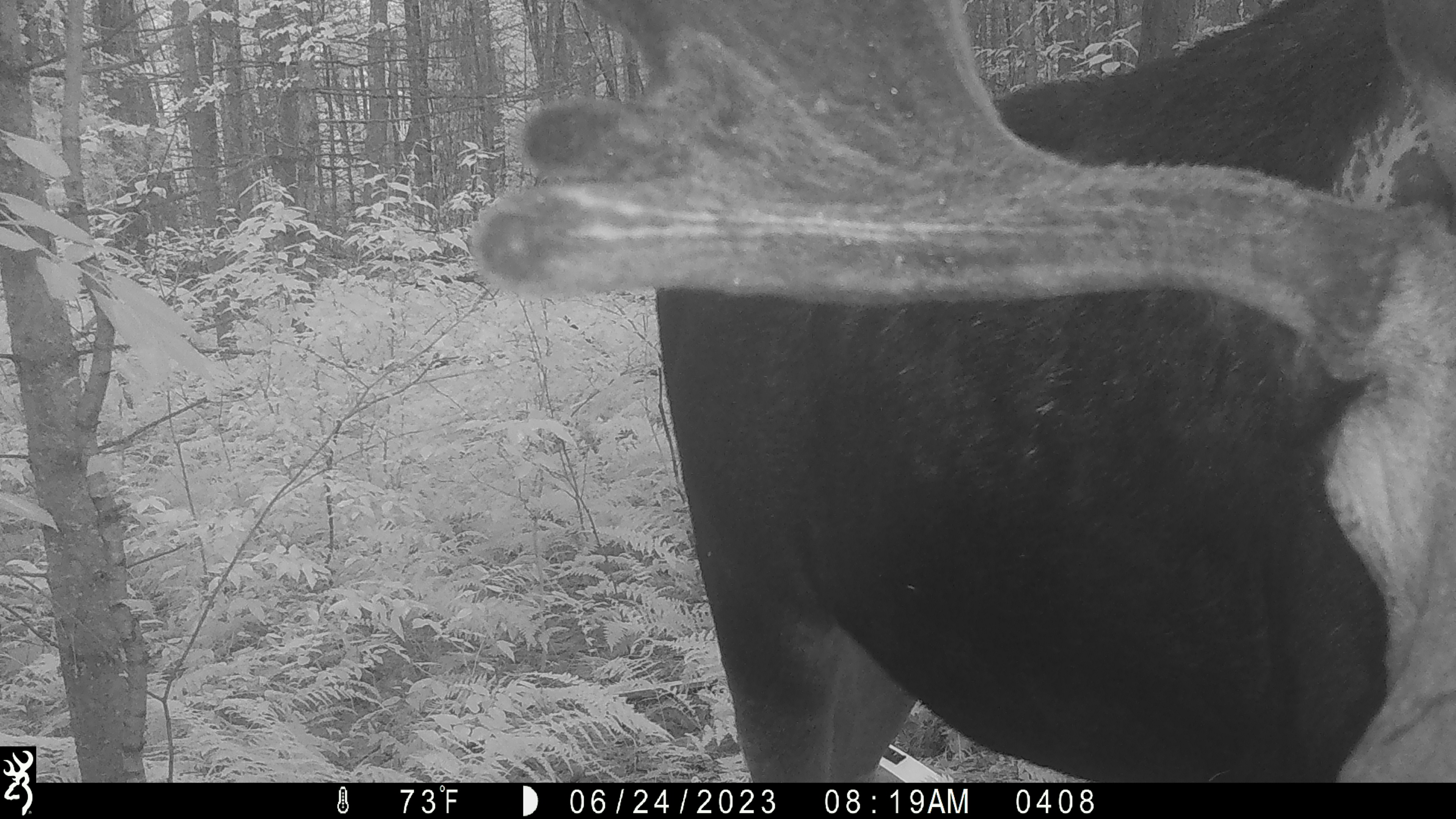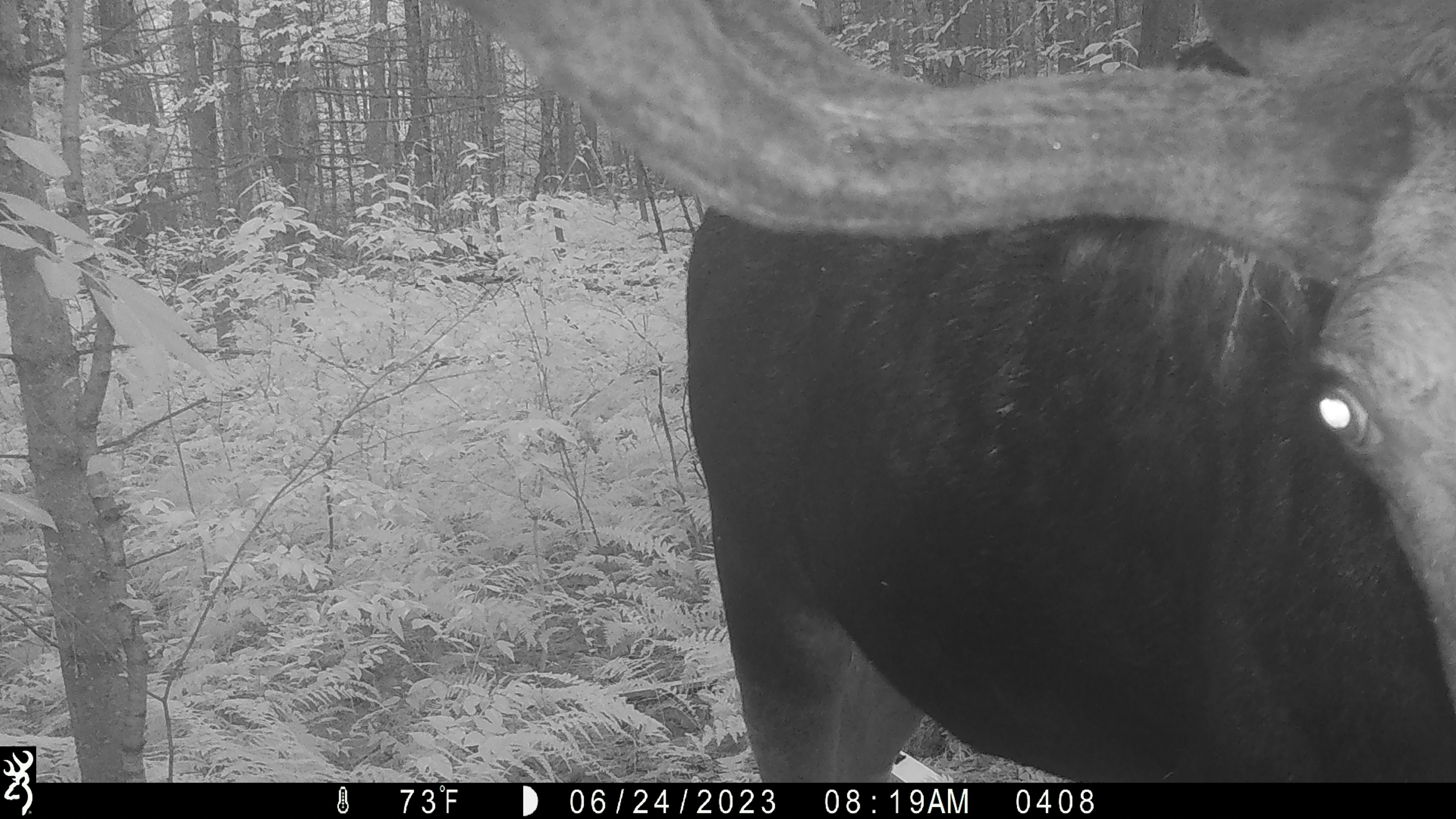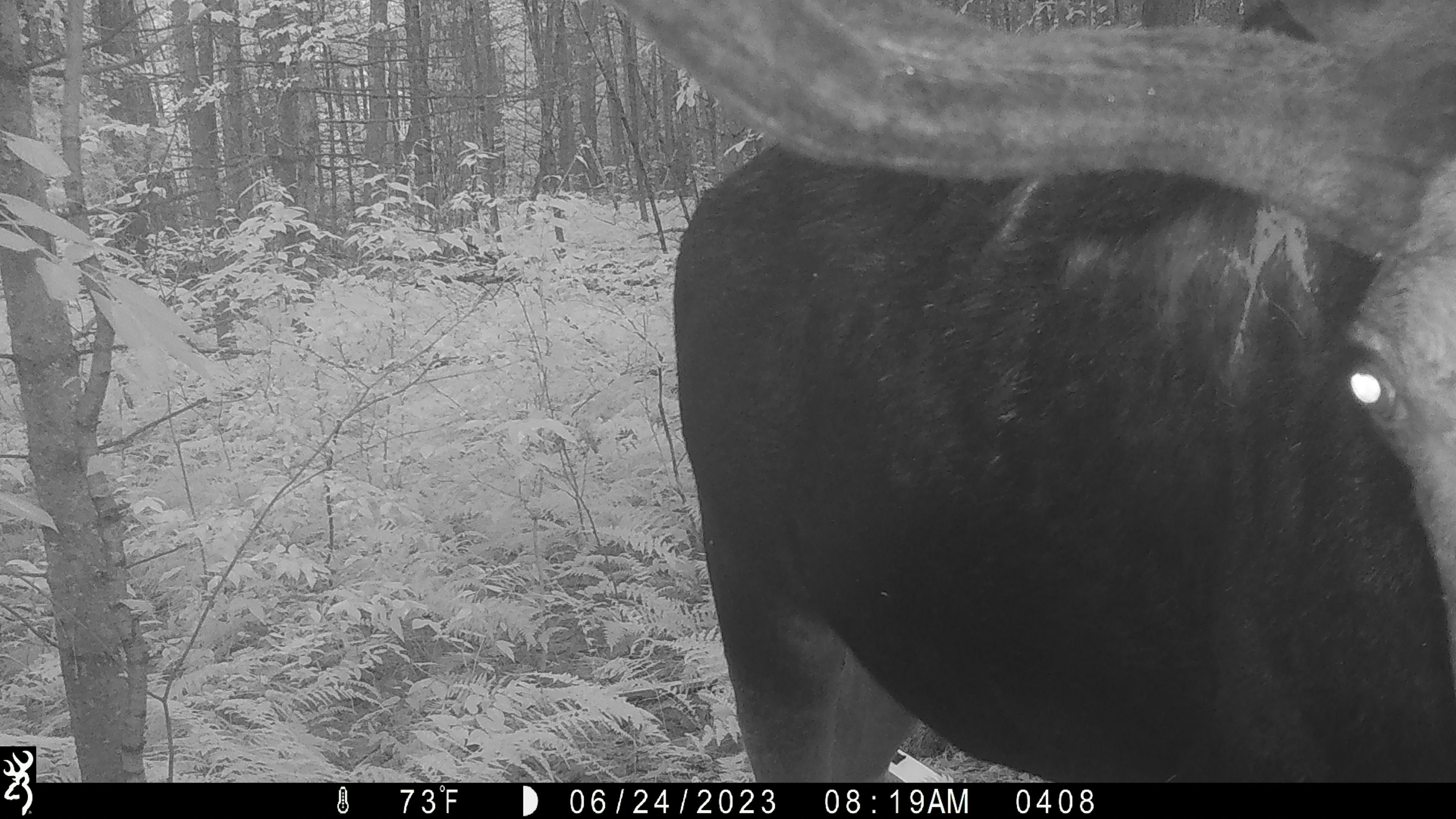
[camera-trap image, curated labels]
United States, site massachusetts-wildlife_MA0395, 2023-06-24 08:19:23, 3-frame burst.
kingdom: Animalia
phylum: Chordata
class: Mammalia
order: Artiodactyla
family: Cervidae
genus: Alces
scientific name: Alces alces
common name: moose